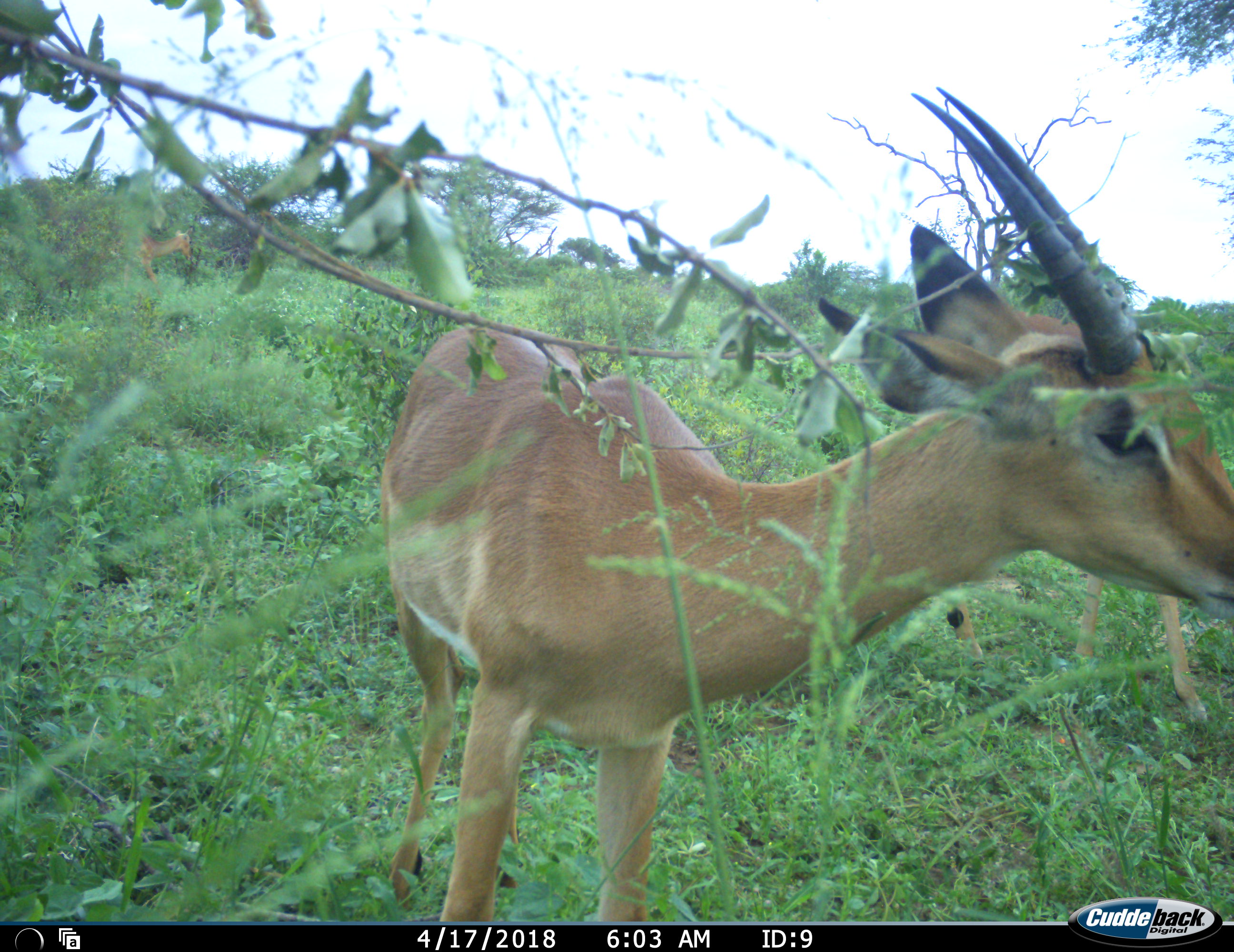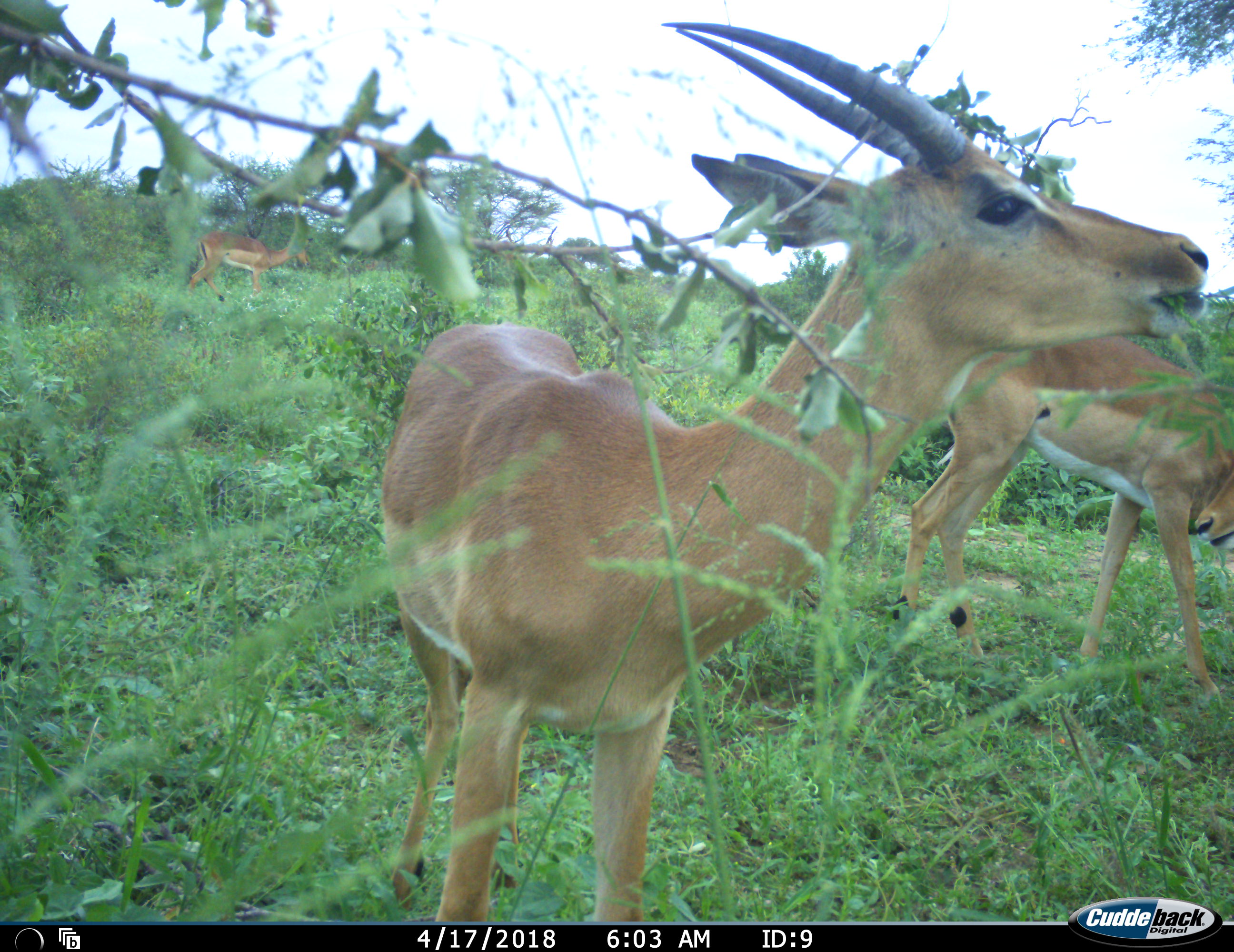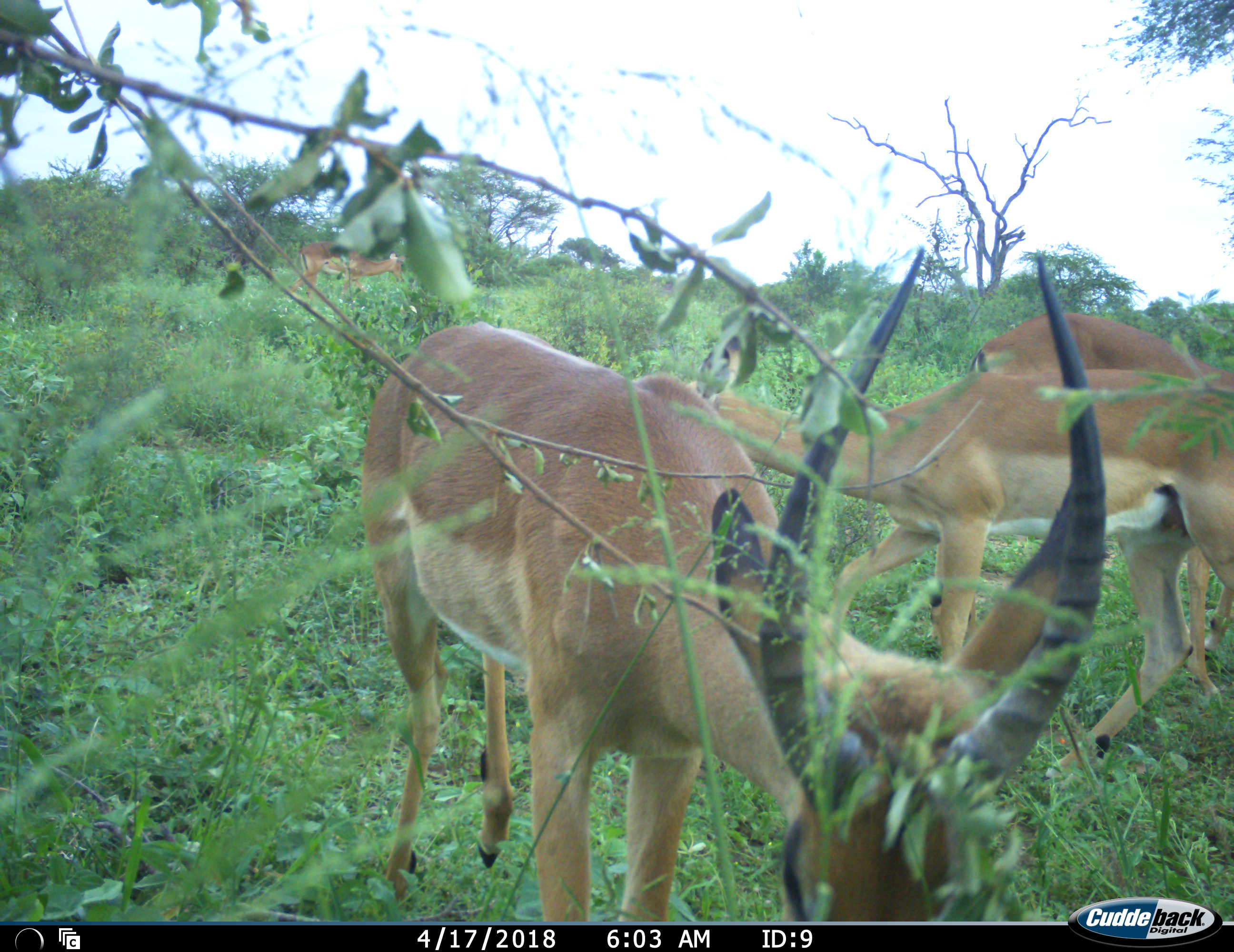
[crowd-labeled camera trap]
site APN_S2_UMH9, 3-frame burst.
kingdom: Animalia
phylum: Chordata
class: Mammalia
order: Artiodactyla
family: Bovidae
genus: Aepyceros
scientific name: Aepyceros melampus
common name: impala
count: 4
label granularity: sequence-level